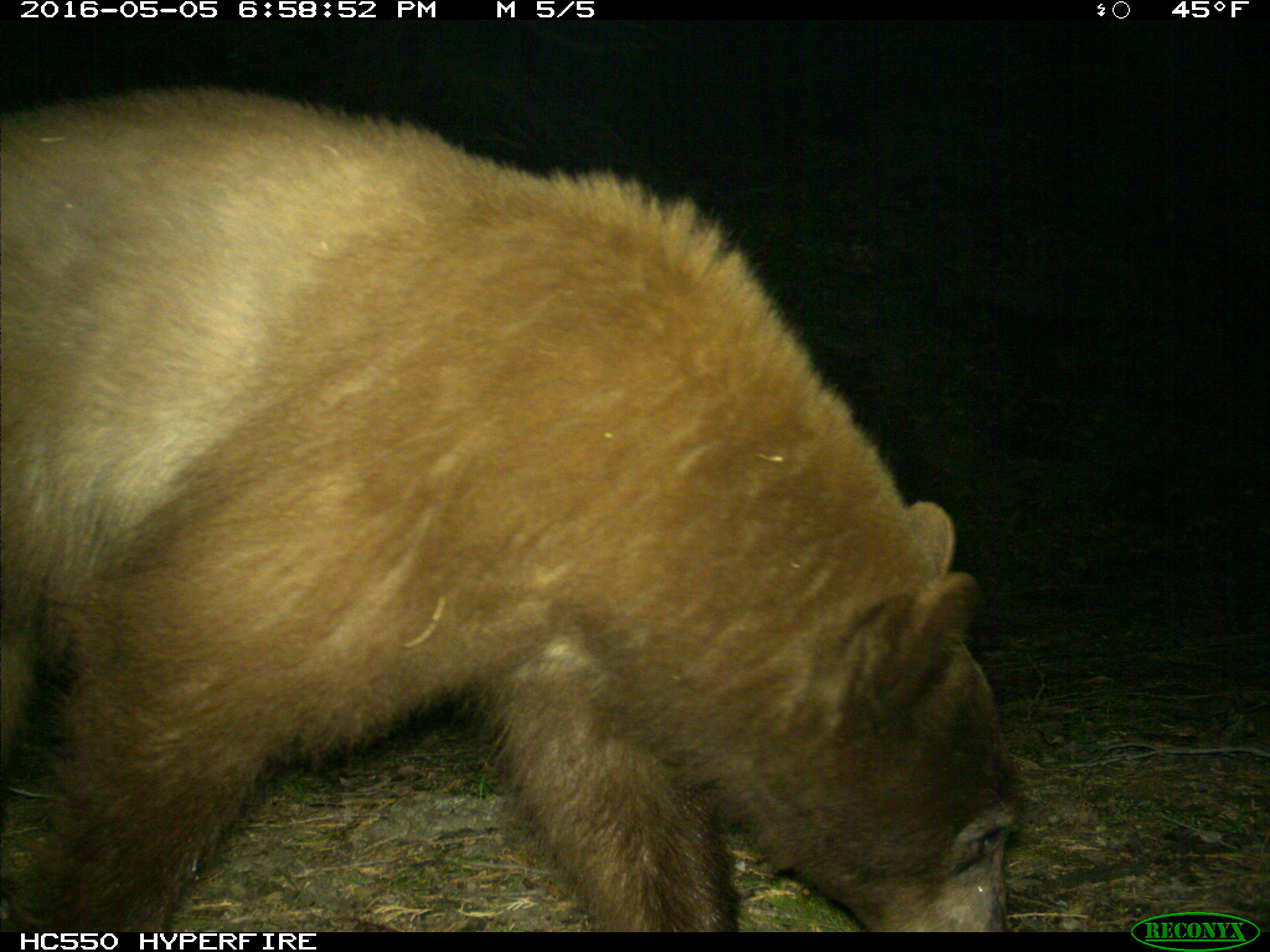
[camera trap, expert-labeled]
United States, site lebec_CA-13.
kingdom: Animalia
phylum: Chordata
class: Mammalia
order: Carnivora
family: Ursidae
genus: Ursus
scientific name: Ursus americanus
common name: american black bear